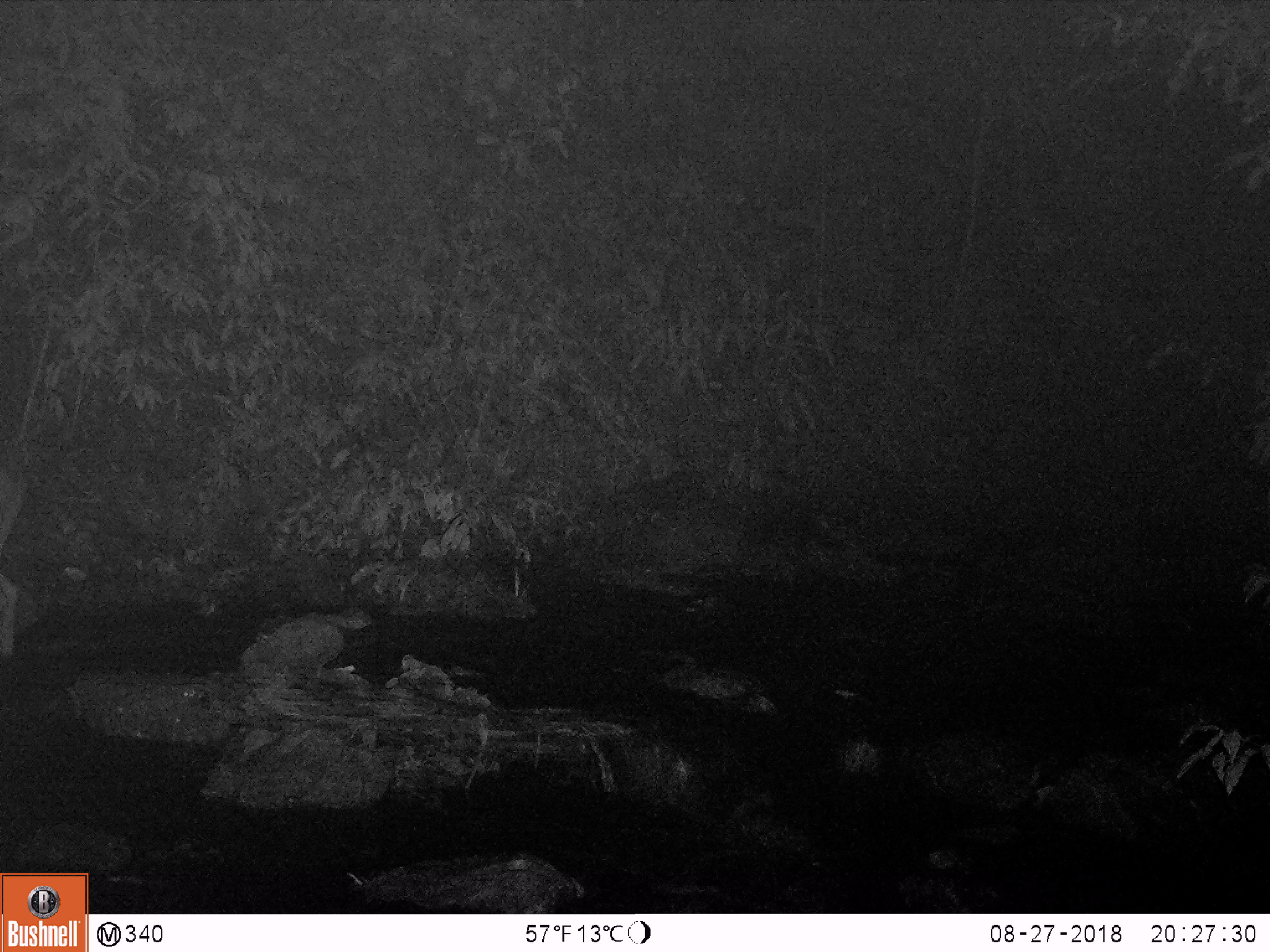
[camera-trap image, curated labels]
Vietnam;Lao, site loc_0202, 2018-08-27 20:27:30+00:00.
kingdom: Animalia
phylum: Chordata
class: Mammalia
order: Artiodactyla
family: Cervidae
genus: Rusa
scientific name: Rusa unicolor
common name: sambar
Sambar (Rusa unicolor). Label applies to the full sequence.